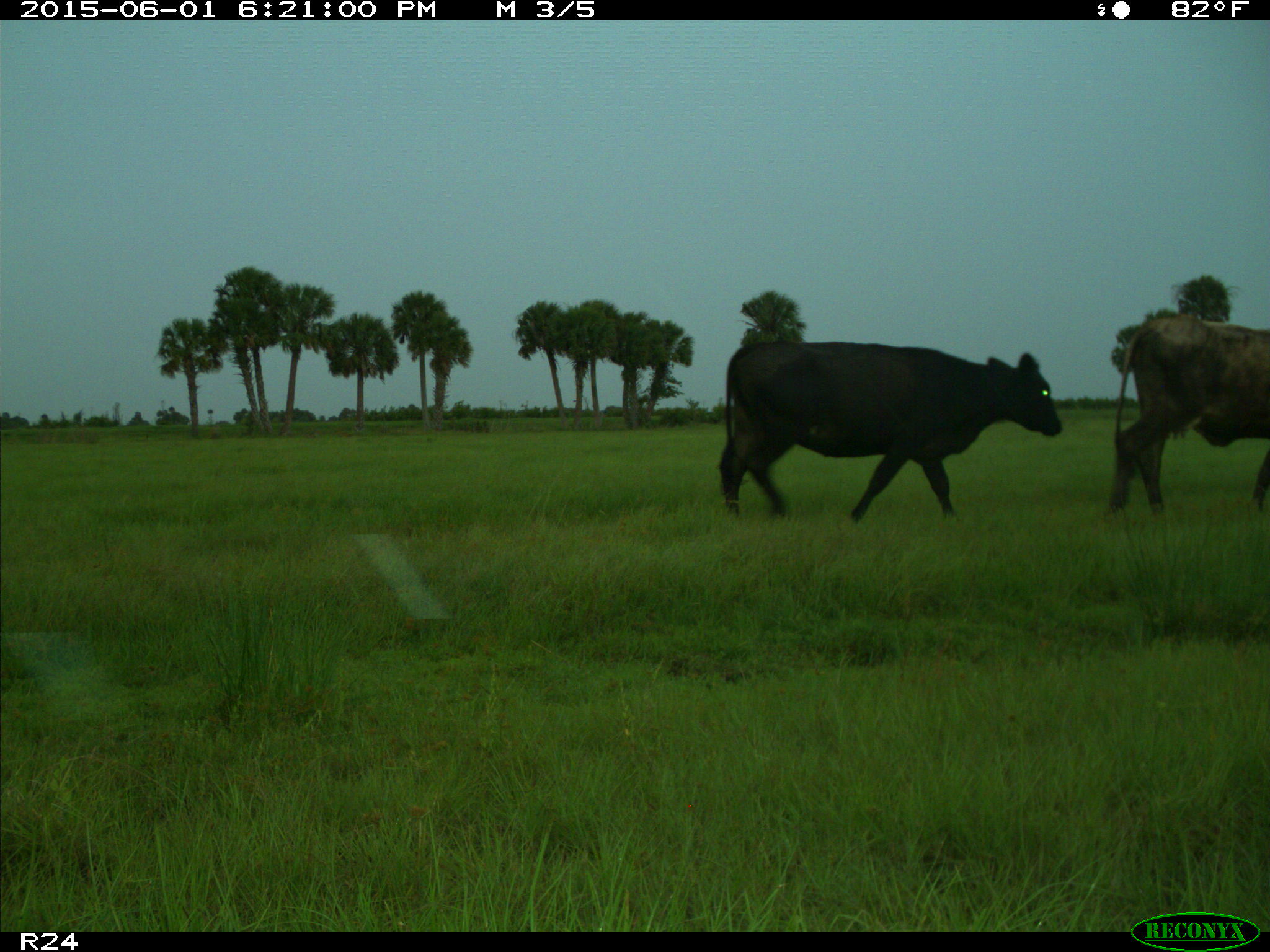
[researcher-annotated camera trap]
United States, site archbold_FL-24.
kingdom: Animalia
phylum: Chordata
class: Mammalia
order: Artiodactyla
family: Bovidae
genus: Bos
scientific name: Bos taurus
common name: domestic cow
Bos taurus (domestic cow).